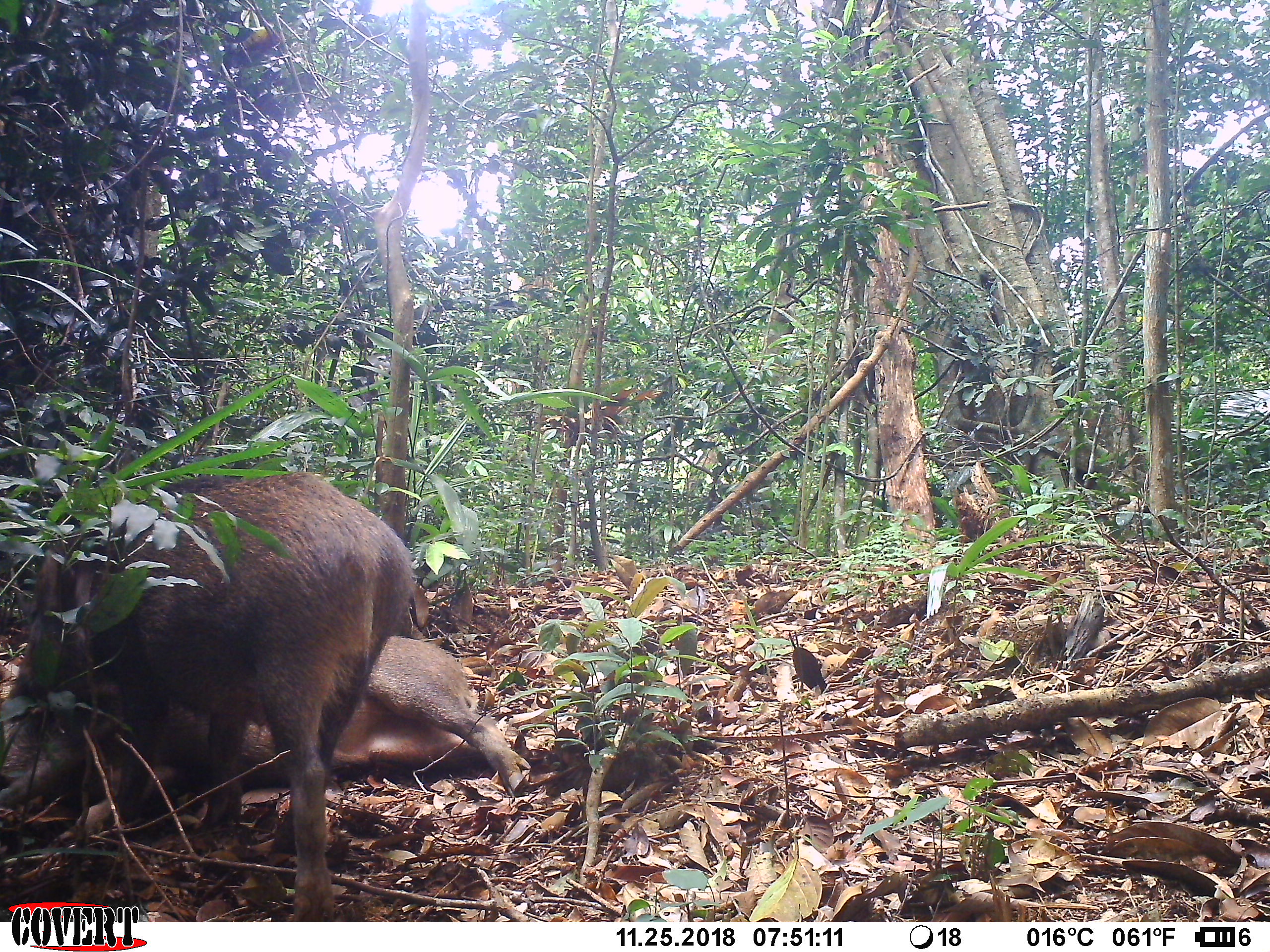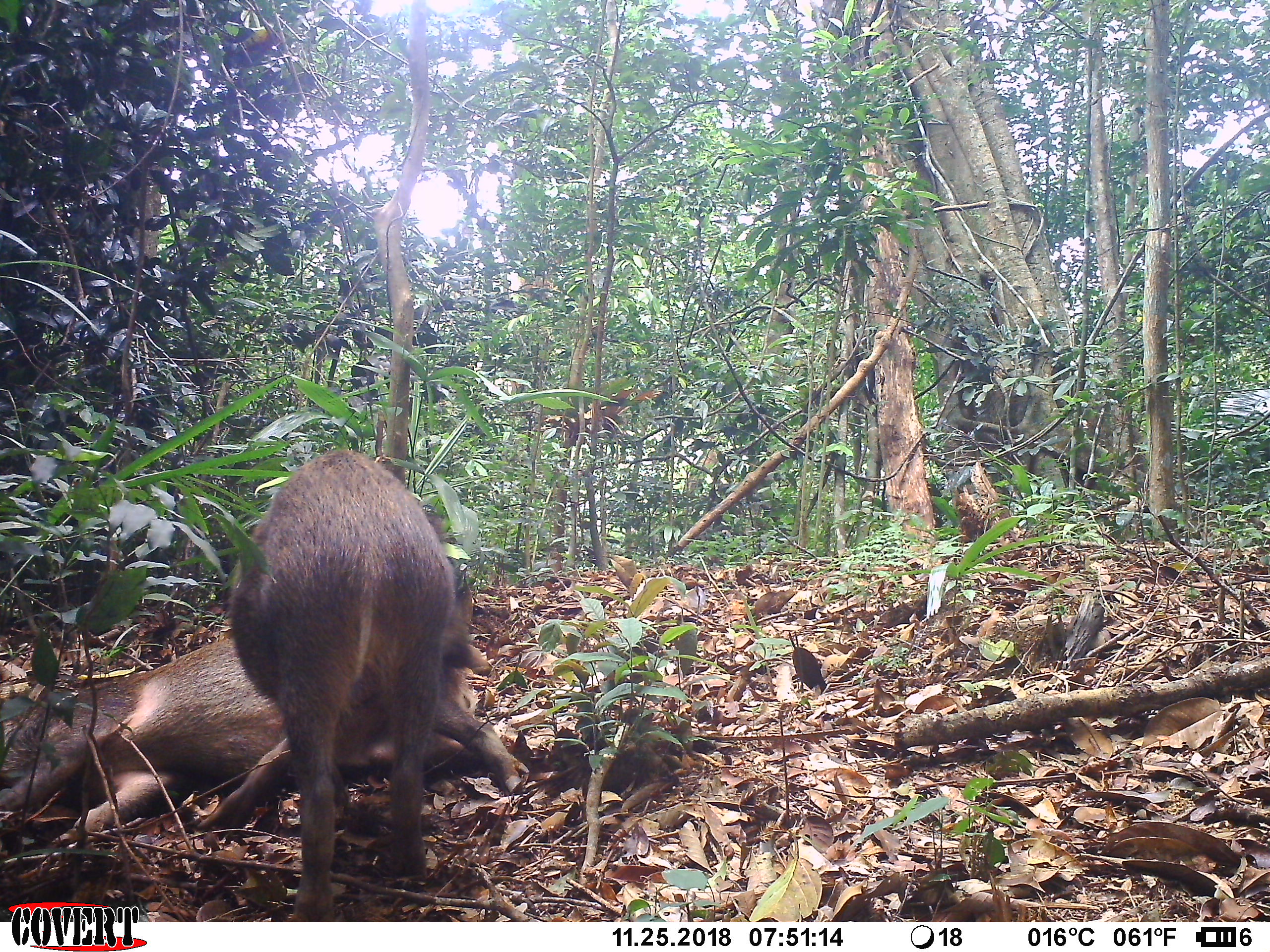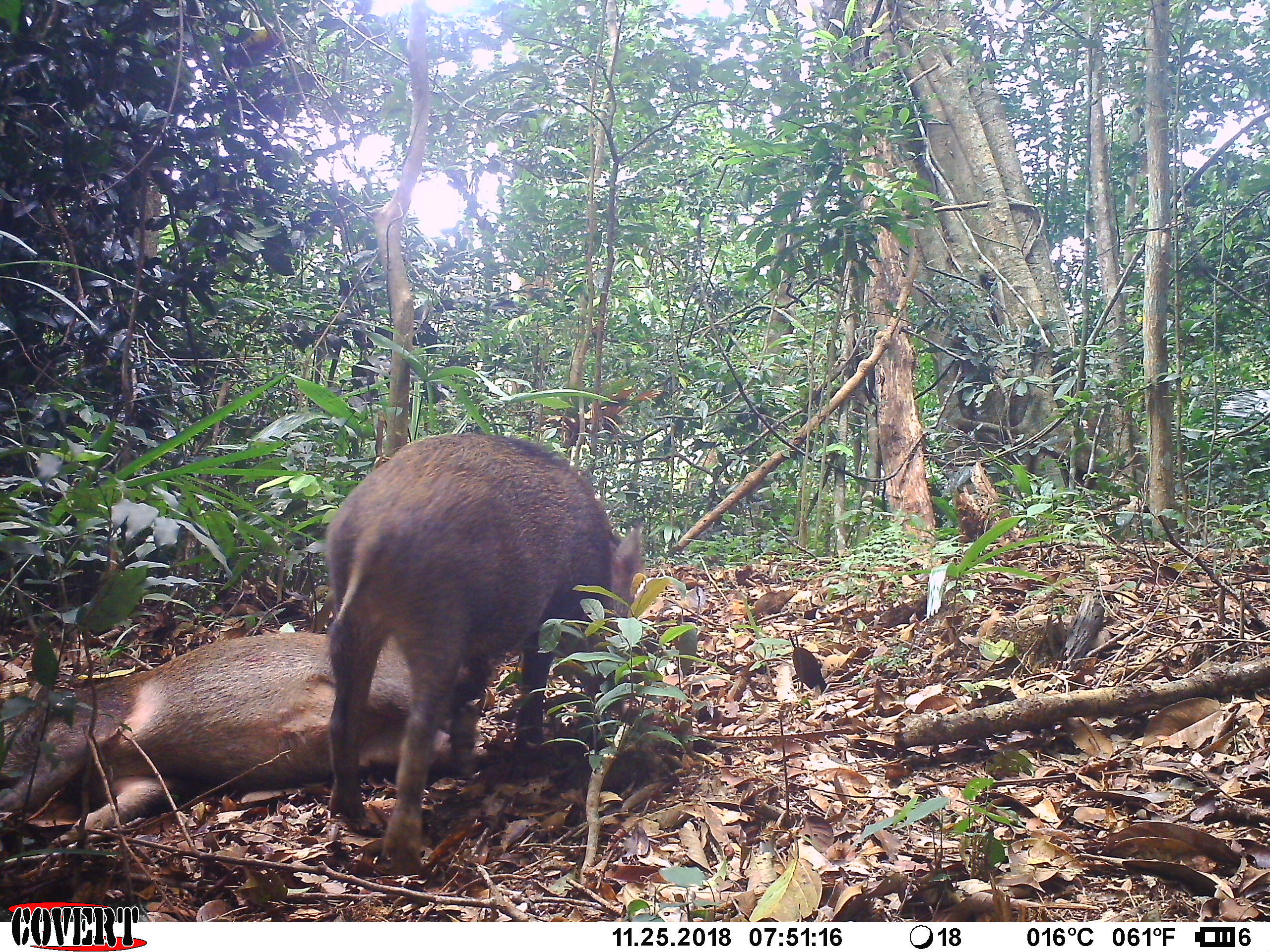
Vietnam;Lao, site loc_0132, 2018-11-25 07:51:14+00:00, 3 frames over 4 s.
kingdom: Animalia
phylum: Chordata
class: Mammalia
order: Artiodactyla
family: Suidae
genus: Sus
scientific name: Sus scrofa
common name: eurasian wild pig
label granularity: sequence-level